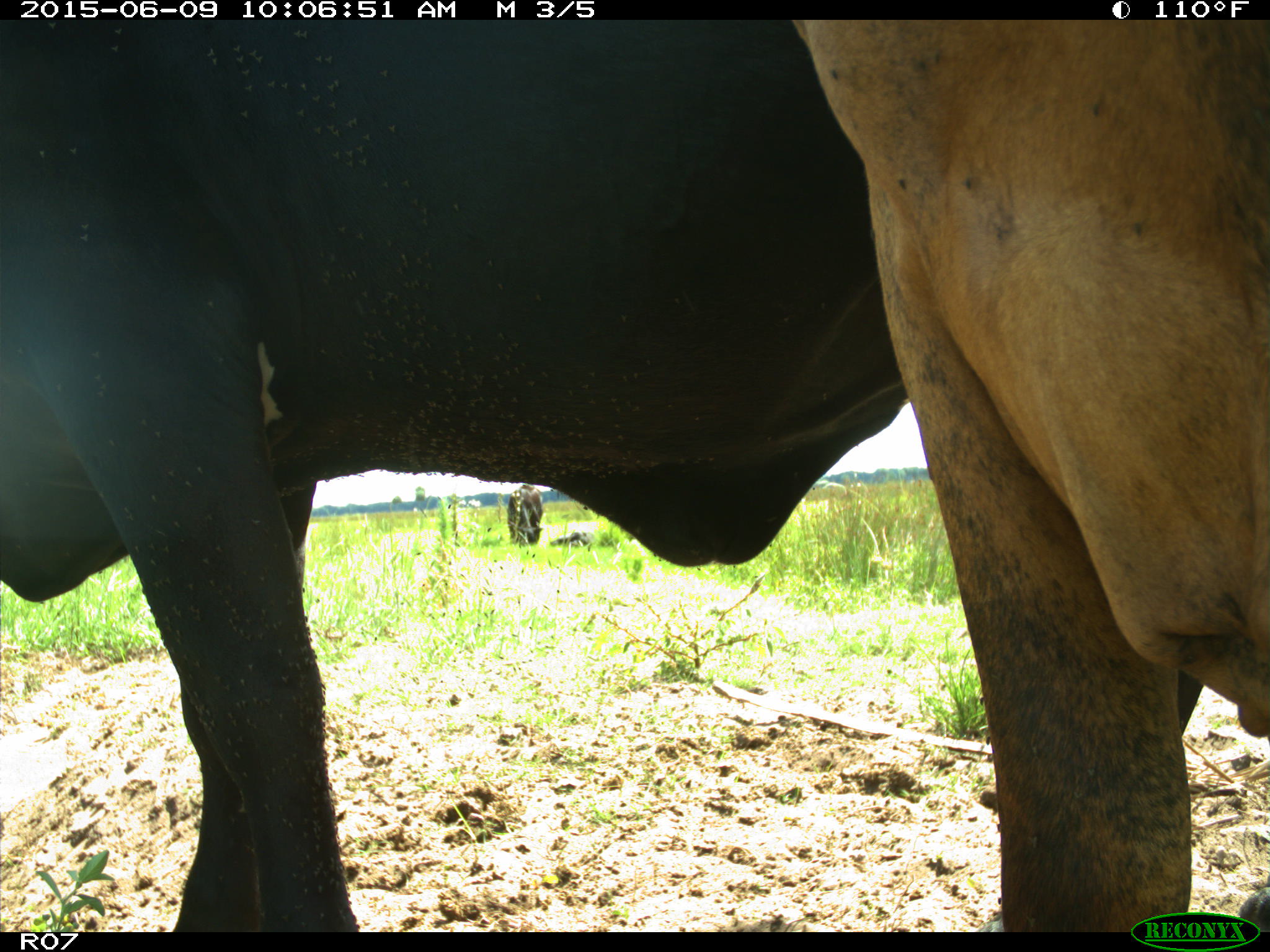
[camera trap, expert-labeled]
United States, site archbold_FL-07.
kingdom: Animalia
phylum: Chordata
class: Mammalia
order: Artiodactyla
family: Bovidae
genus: Bos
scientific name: Bos taurus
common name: domestic cow